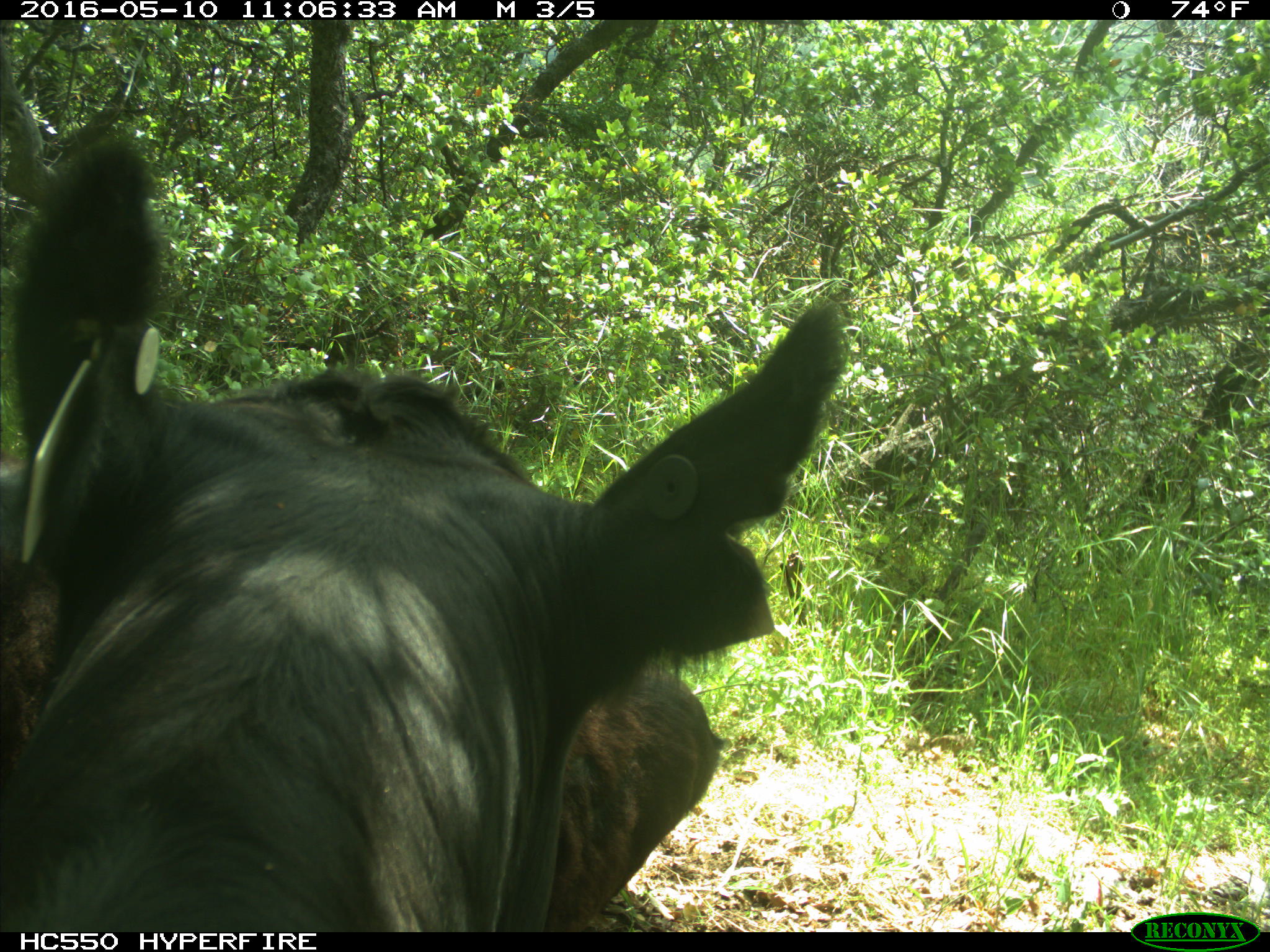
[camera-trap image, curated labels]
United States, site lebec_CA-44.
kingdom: Animalia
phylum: Chordata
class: Mammalia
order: Artiodactyla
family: Bovidae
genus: Bos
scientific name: Bos taurus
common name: domestic cow